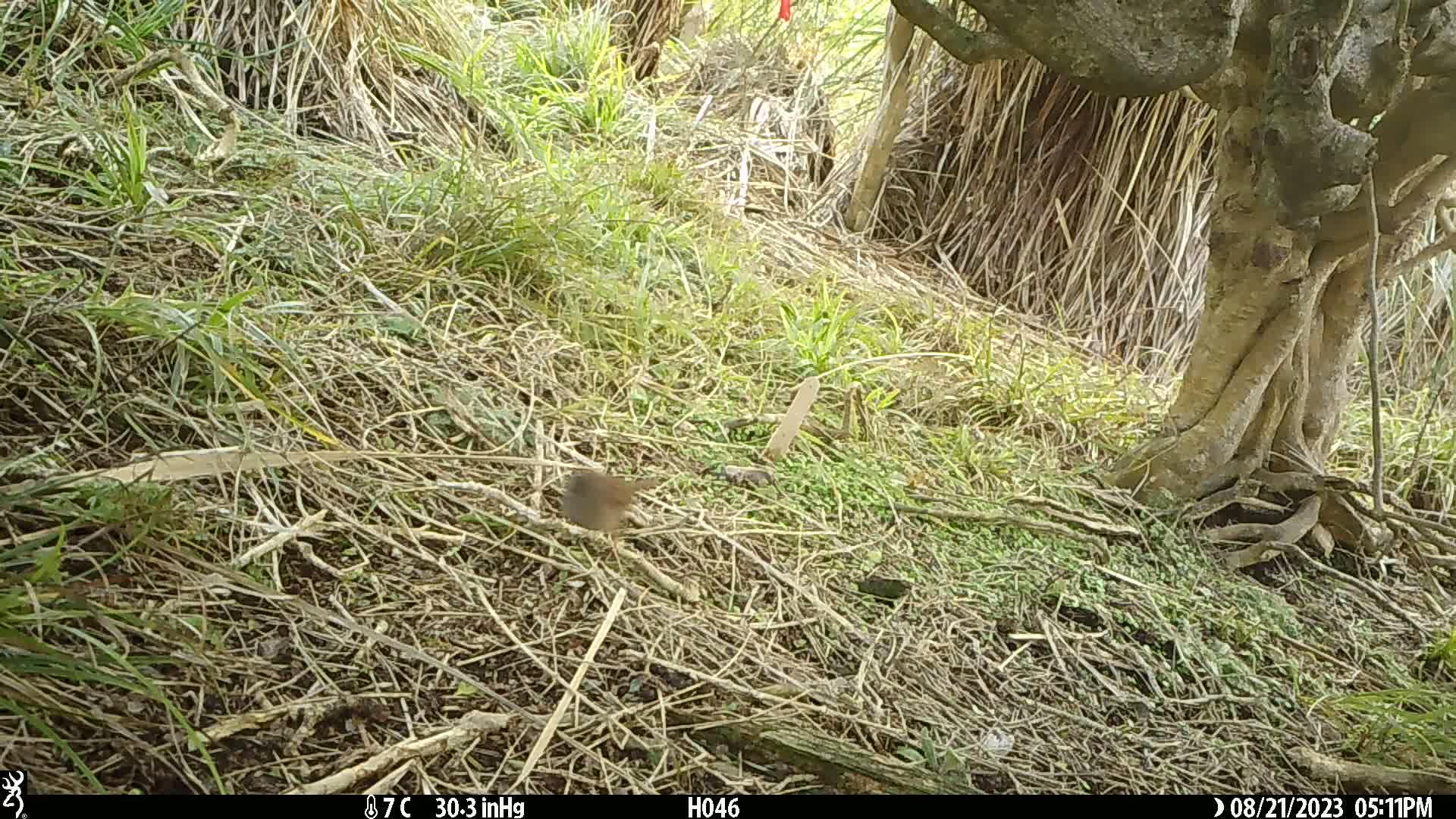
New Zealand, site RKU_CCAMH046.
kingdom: Animalia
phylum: Chordata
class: Aves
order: Passeriformes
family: Prunellidae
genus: Prunella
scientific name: Prunella modularis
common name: dunnock